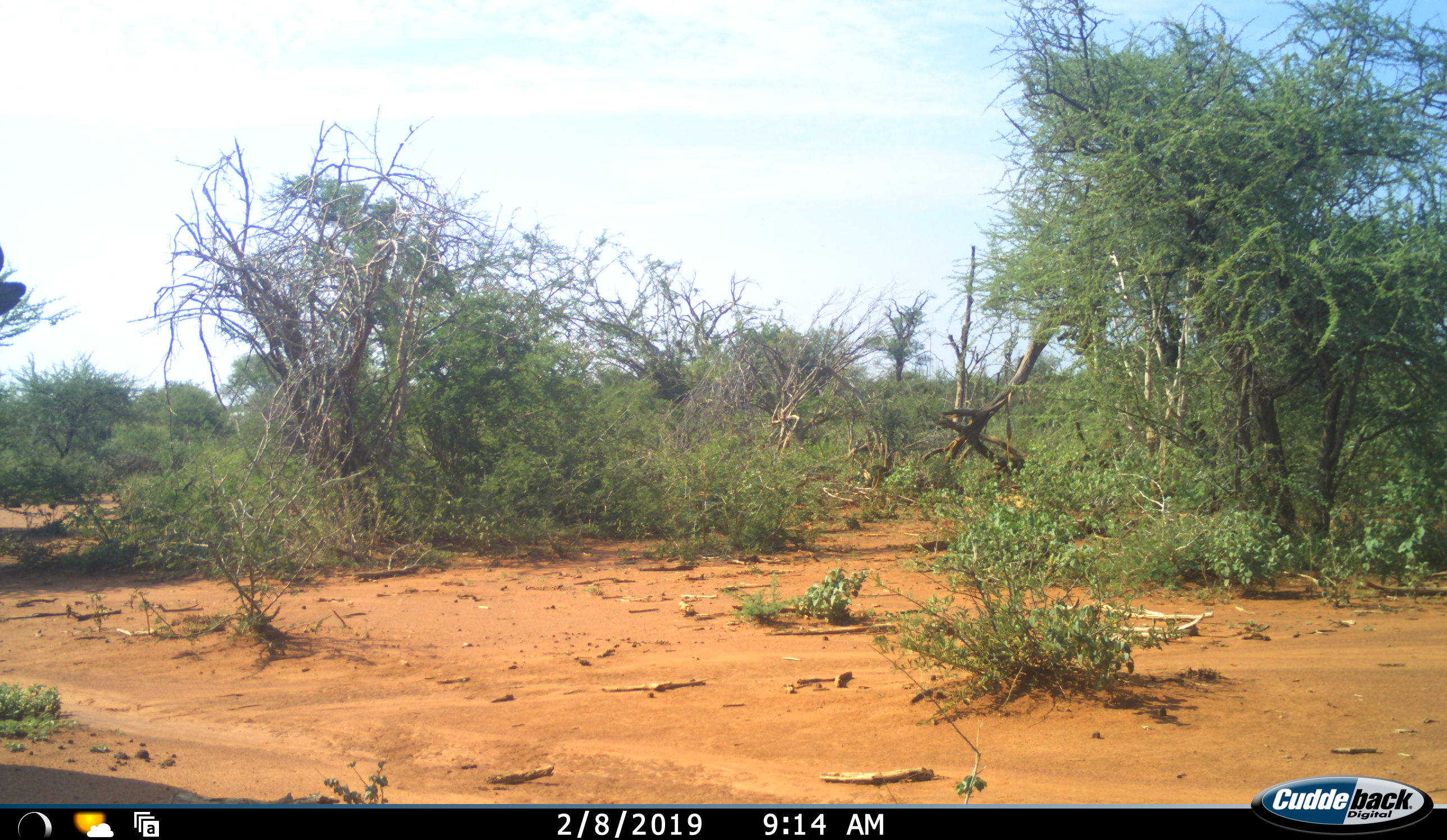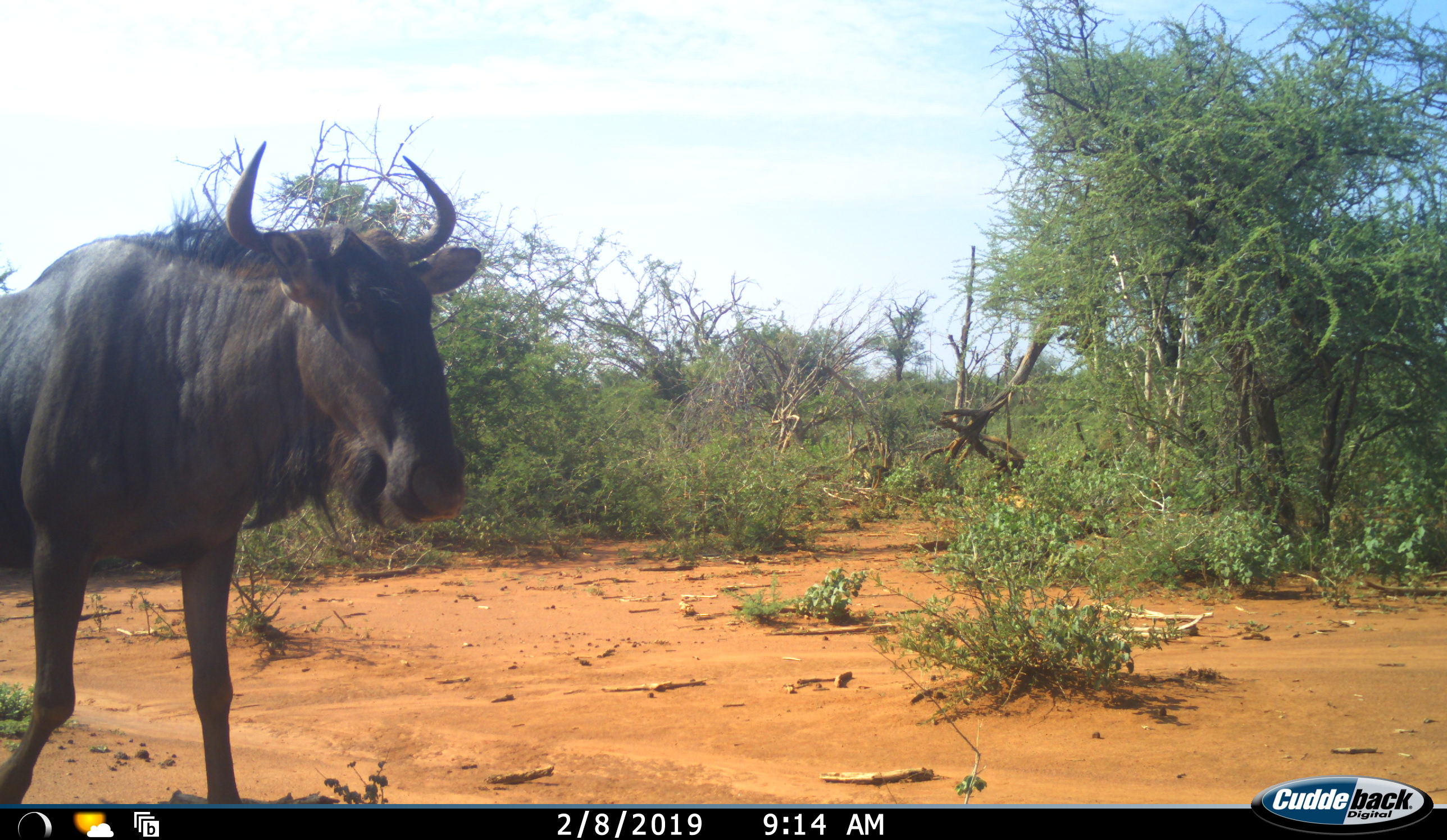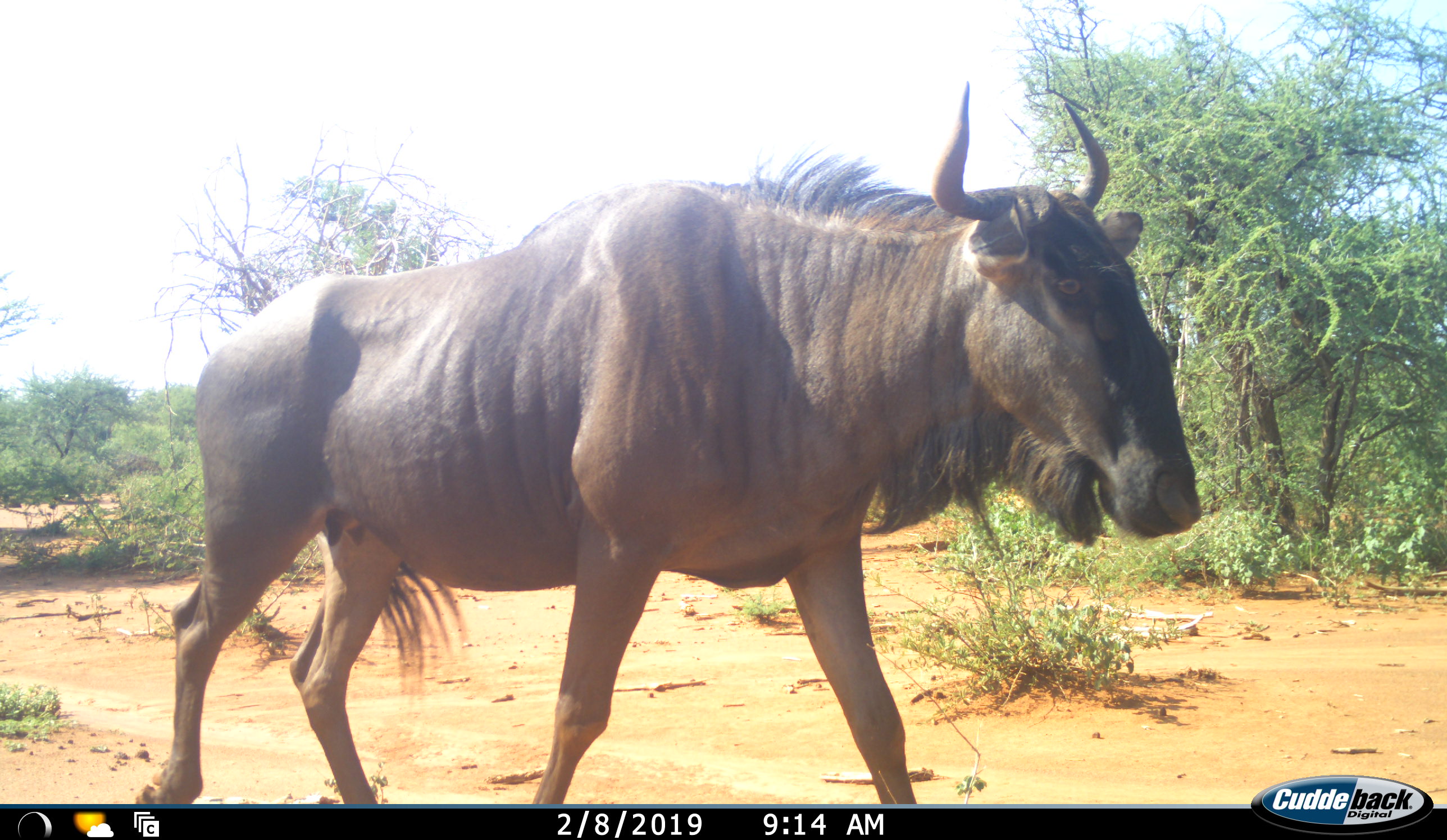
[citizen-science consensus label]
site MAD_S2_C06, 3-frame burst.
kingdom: Animalia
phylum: Chordata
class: Mammalia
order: Artiodactyla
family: Bovidae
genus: Connochaetes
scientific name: Connochaetes taurinus taurinus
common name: blue wildebeest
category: wildebeestblue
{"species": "wildebeestblue (blue wildebeest) (Connochaetes taurinus taurinus)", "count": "1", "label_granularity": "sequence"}